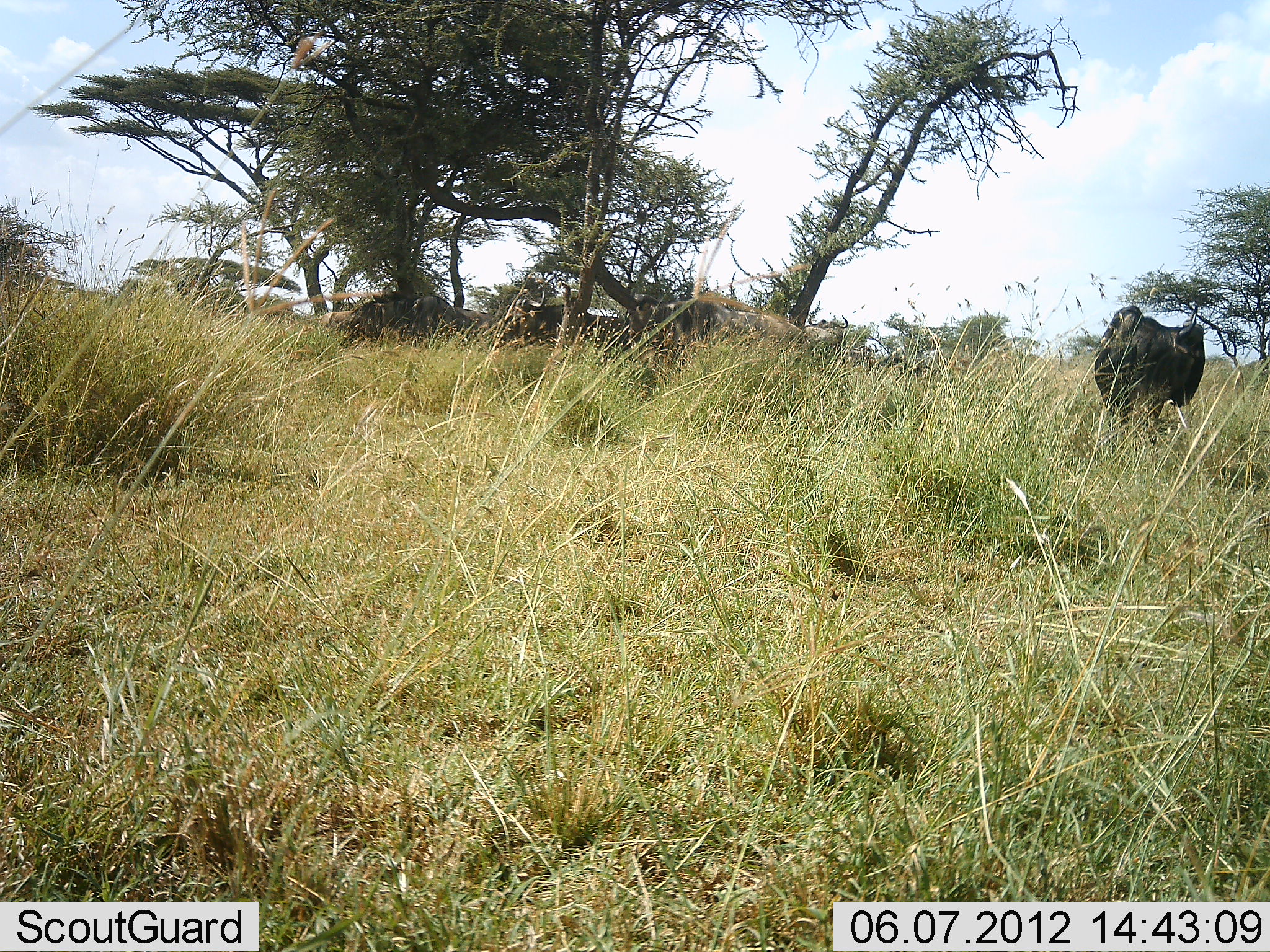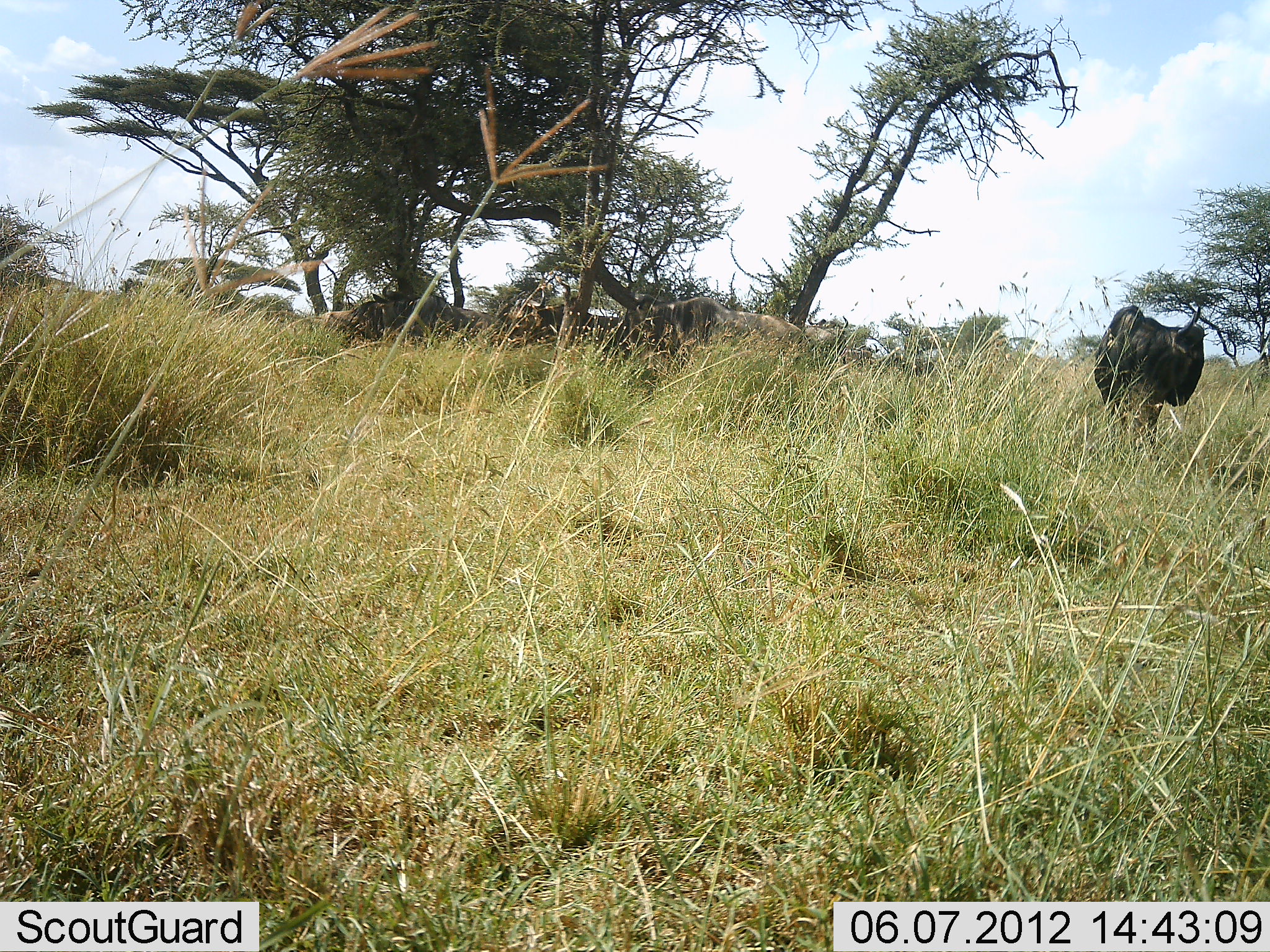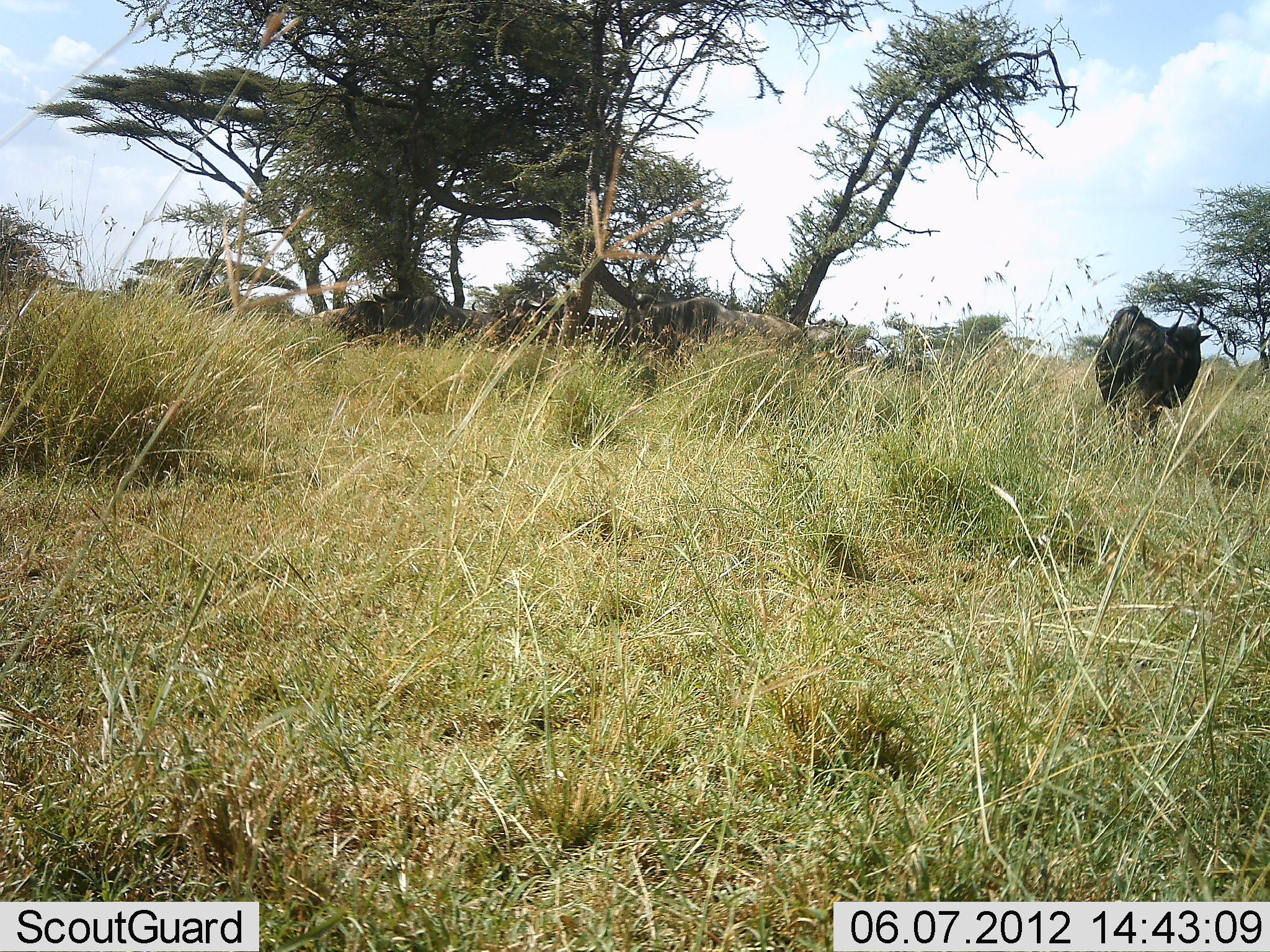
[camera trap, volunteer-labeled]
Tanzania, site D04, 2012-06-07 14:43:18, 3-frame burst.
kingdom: Animalia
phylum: Chordata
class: Mammalia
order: Artiodactyla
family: Bovidae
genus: Connochaetes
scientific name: Connochaetes taurinus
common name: blue wildebeest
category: wildebeest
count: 4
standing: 80%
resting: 30%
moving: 0%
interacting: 0%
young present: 0%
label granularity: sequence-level